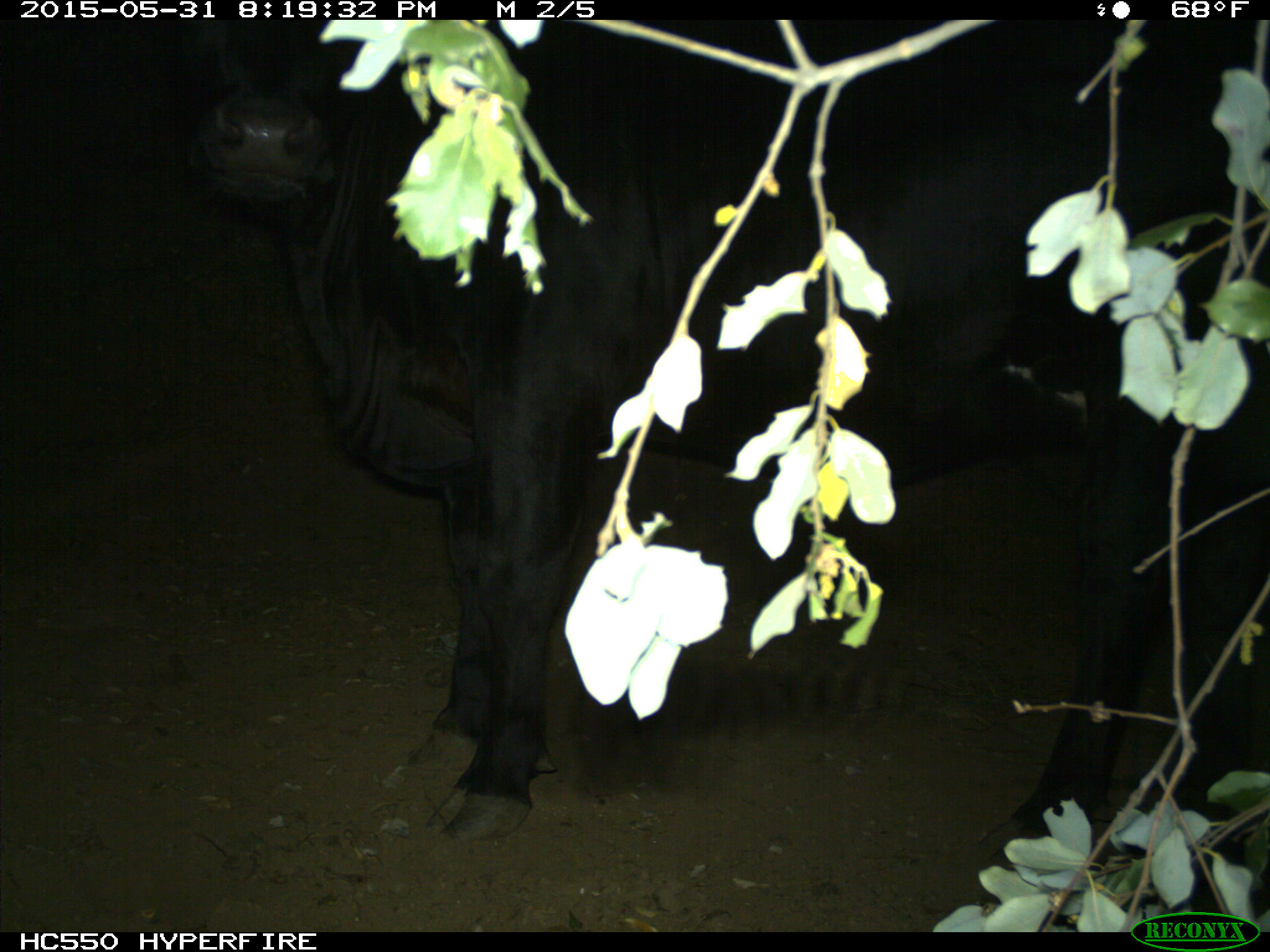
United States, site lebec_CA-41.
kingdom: Animalia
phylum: Chordata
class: Mammalia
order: Artiodactyla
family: Bovidae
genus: Bos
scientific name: Bos taurus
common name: domestic cow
Bos taurus (domestic cow).